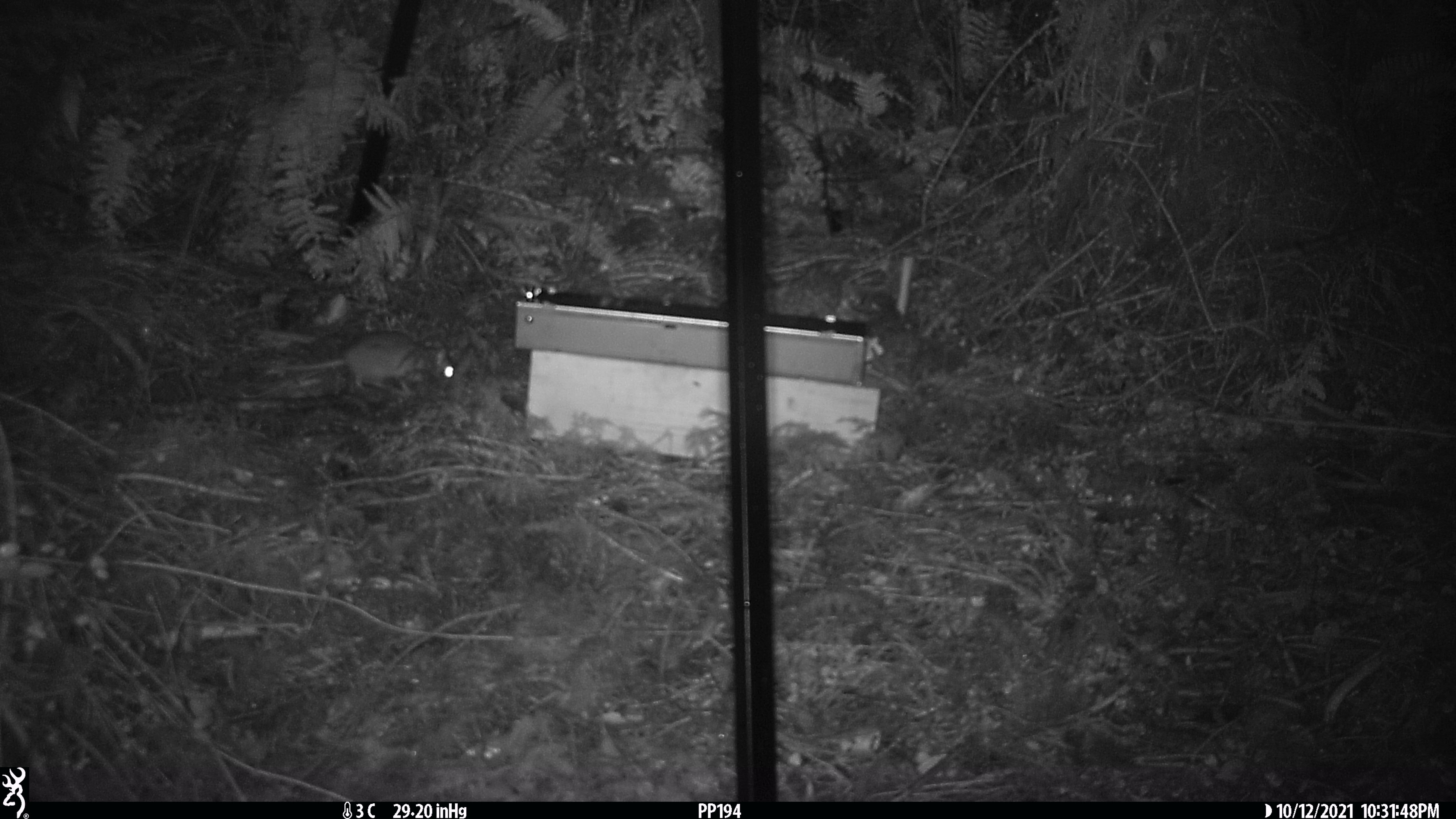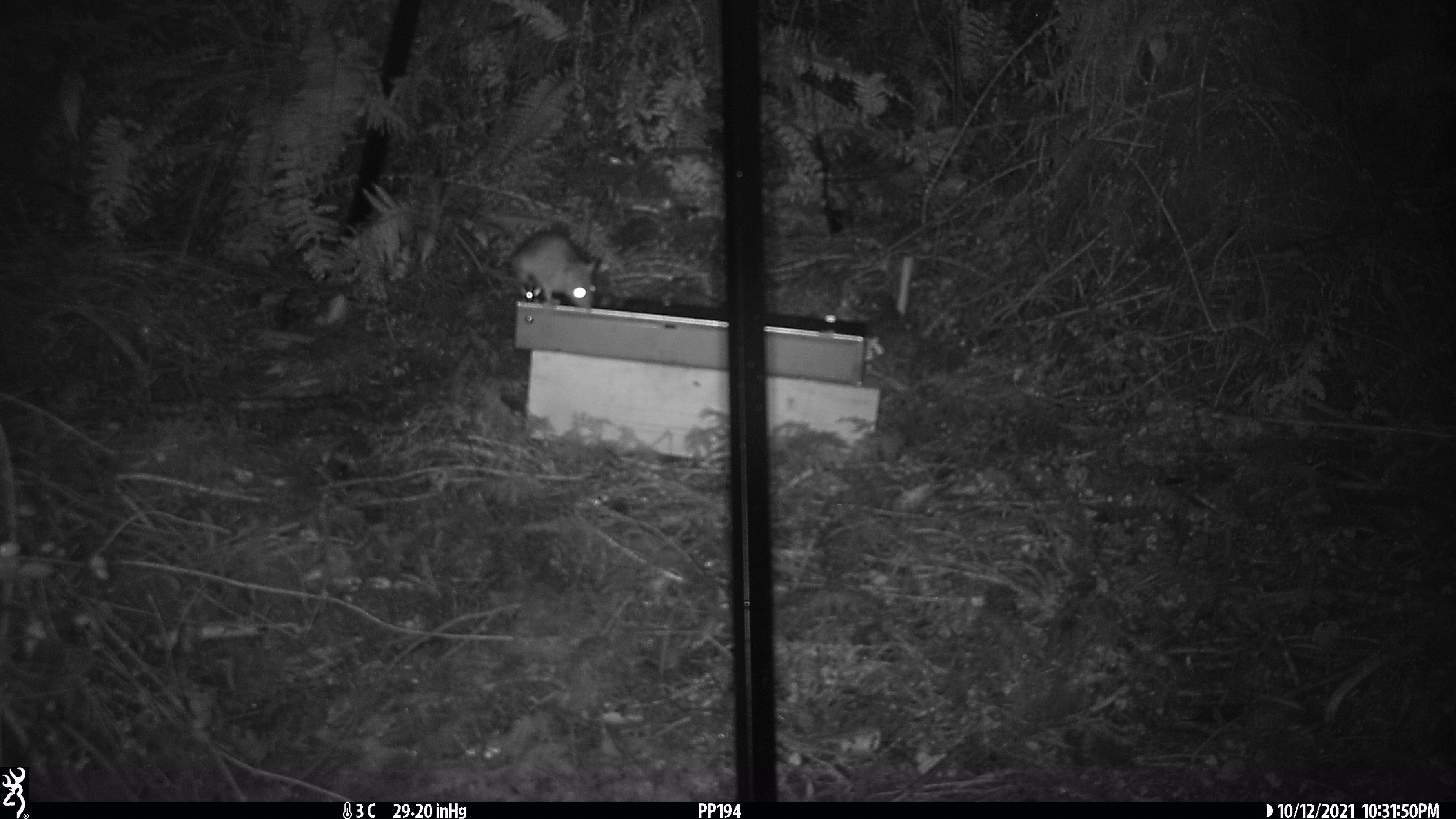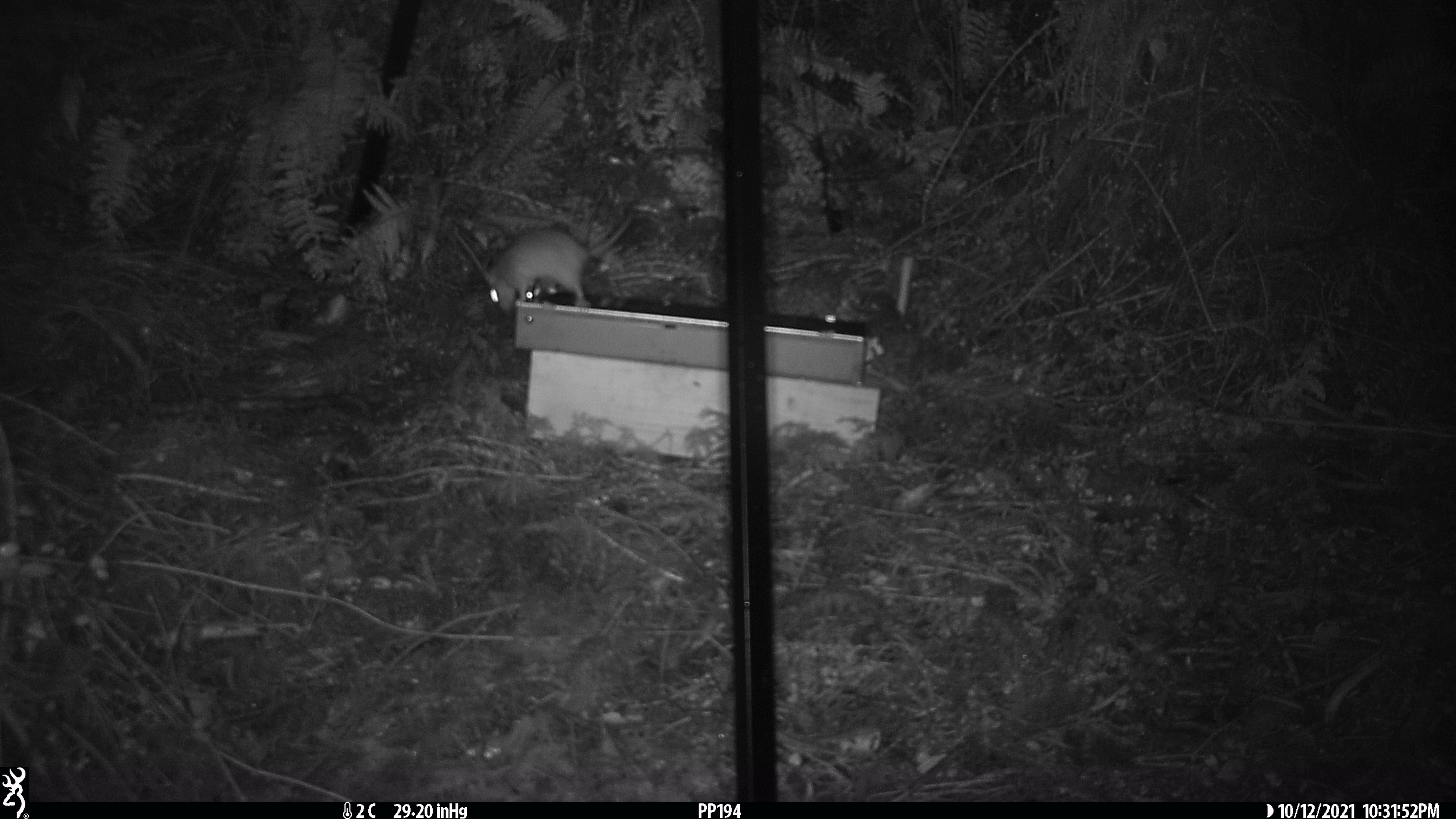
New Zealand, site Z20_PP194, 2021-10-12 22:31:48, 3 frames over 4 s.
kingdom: Animalia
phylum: Chordata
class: Mammalia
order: Rodentia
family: Muridae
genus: Rattus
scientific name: Rattus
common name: rat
Rat (Rattus).